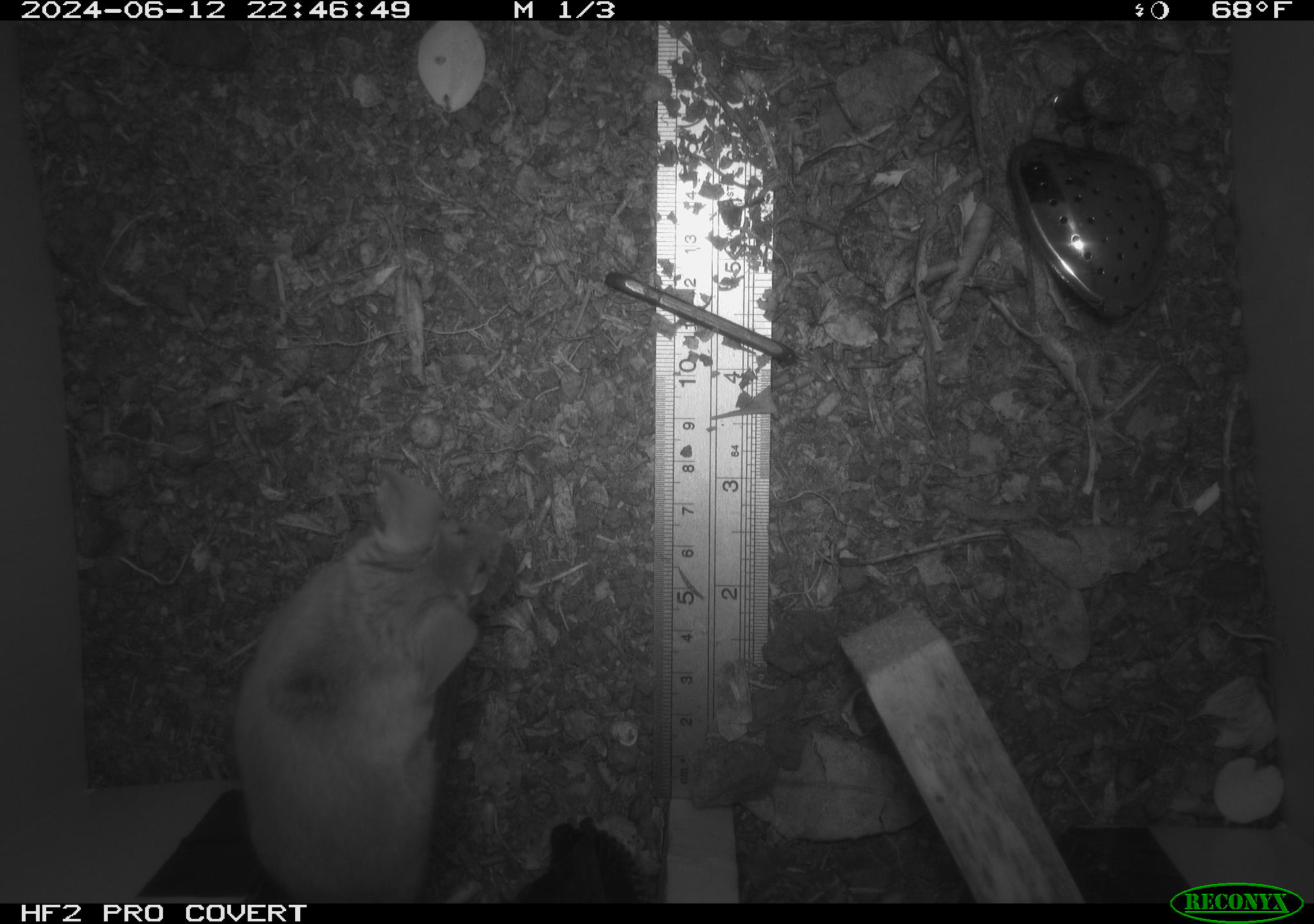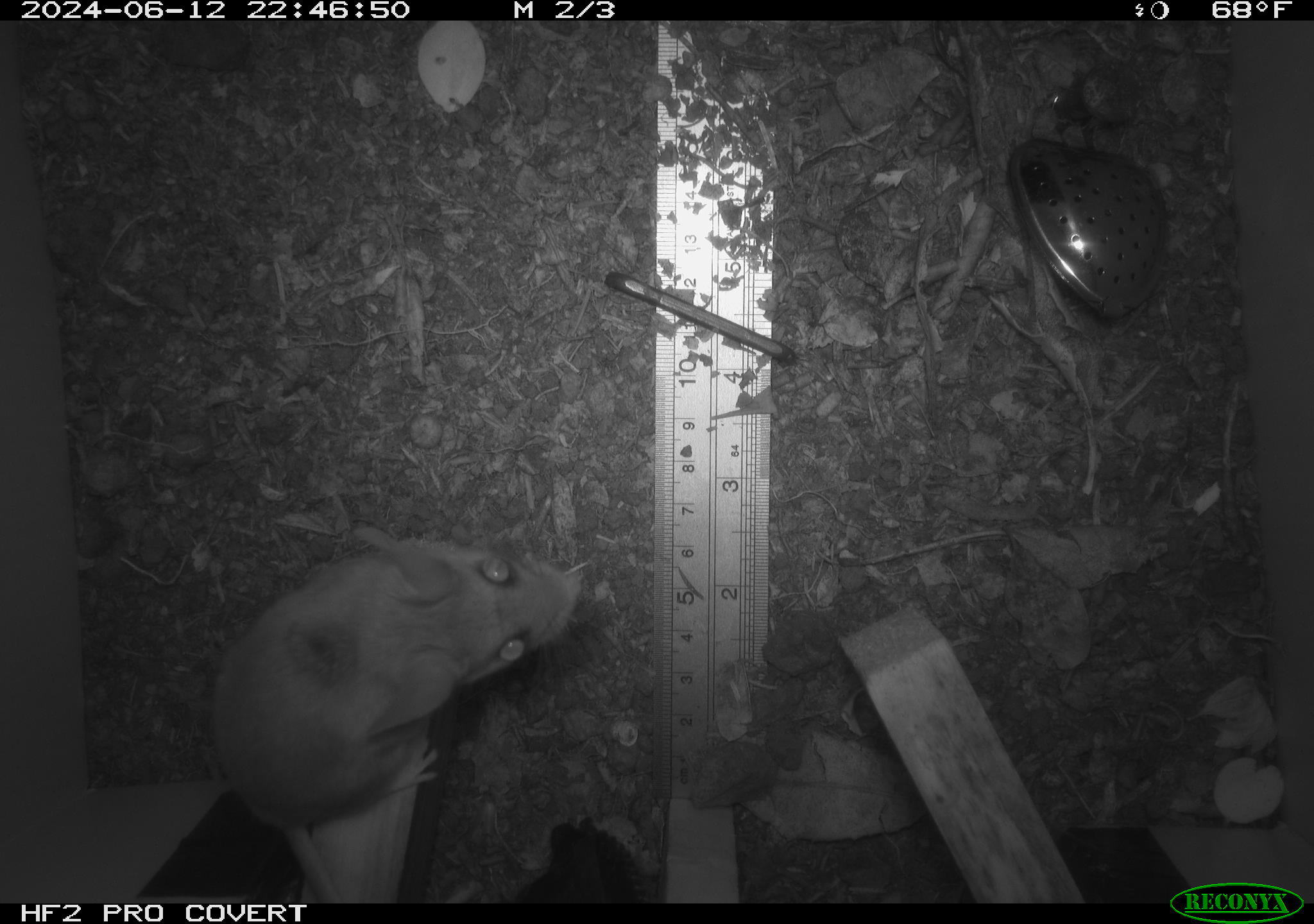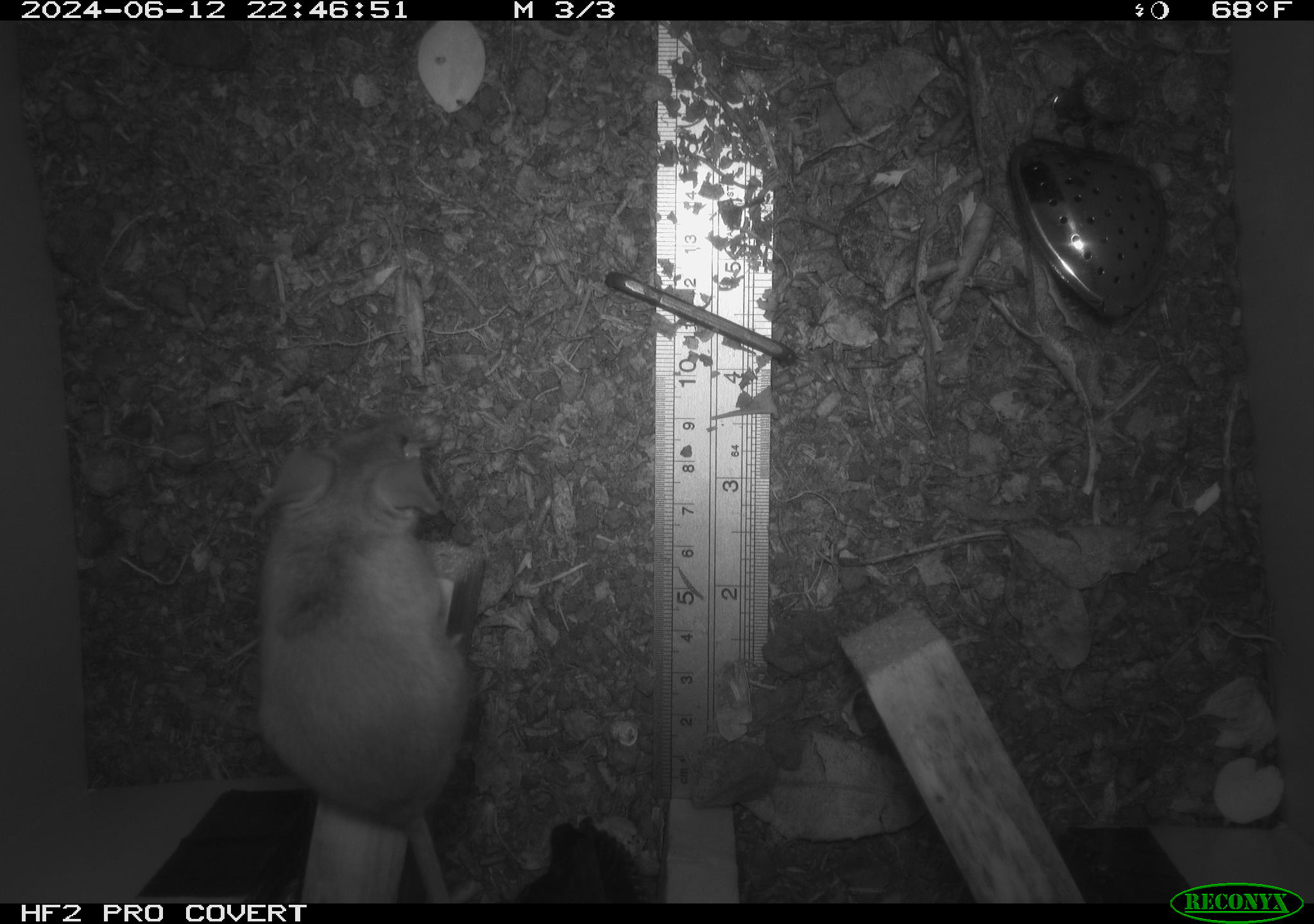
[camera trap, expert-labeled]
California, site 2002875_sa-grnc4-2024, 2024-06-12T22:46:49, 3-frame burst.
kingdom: Animalia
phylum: Chordata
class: Mammalia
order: Rodentia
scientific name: Rodentia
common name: rodent